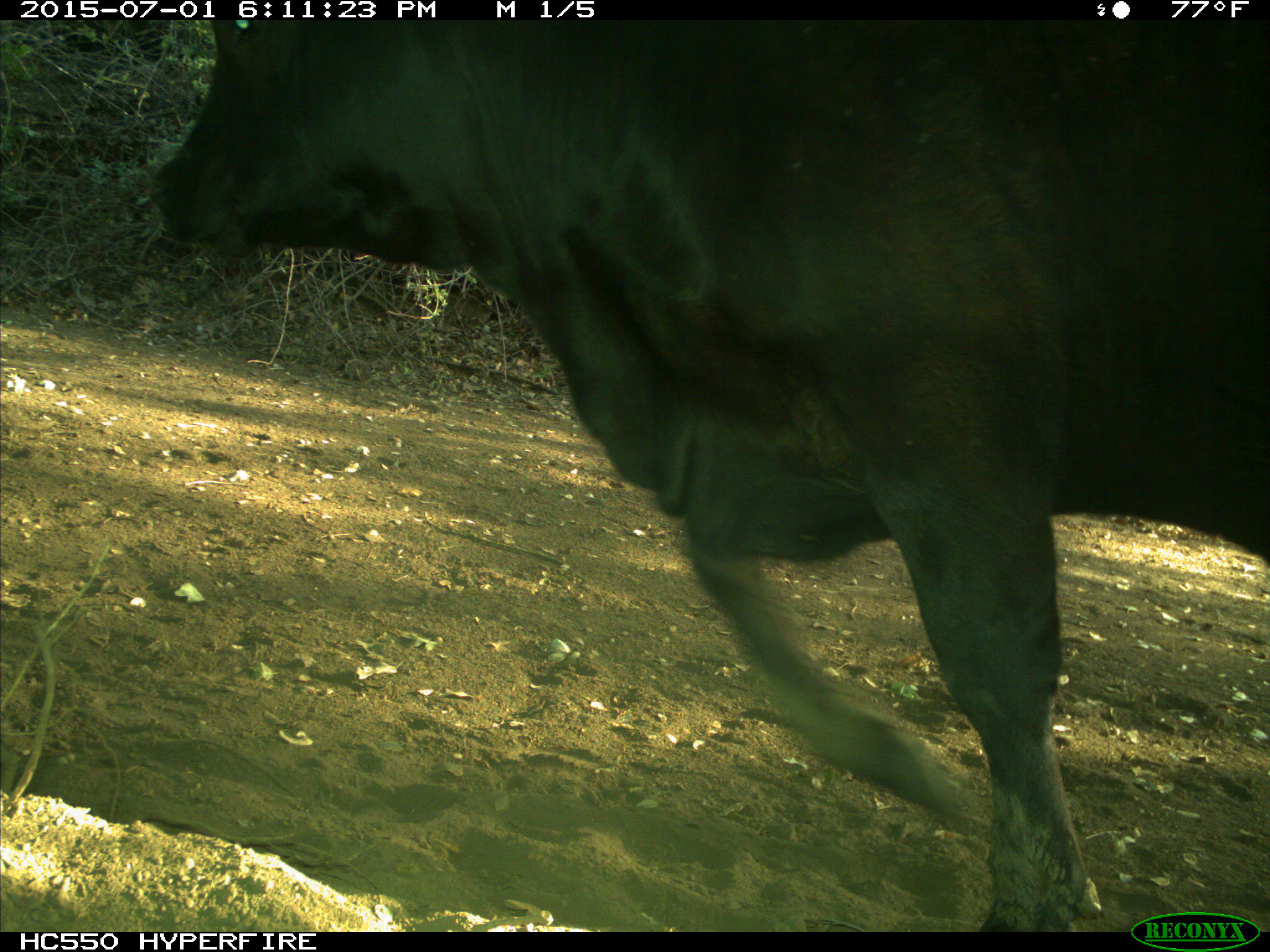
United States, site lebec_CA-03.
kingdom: Animalia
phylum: Chordata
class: Mammalia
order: Artiodactyla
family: Bovidae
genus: Bos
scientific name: Bos taurus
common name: domestic cow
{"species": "Bos taurus (domestic cow)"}